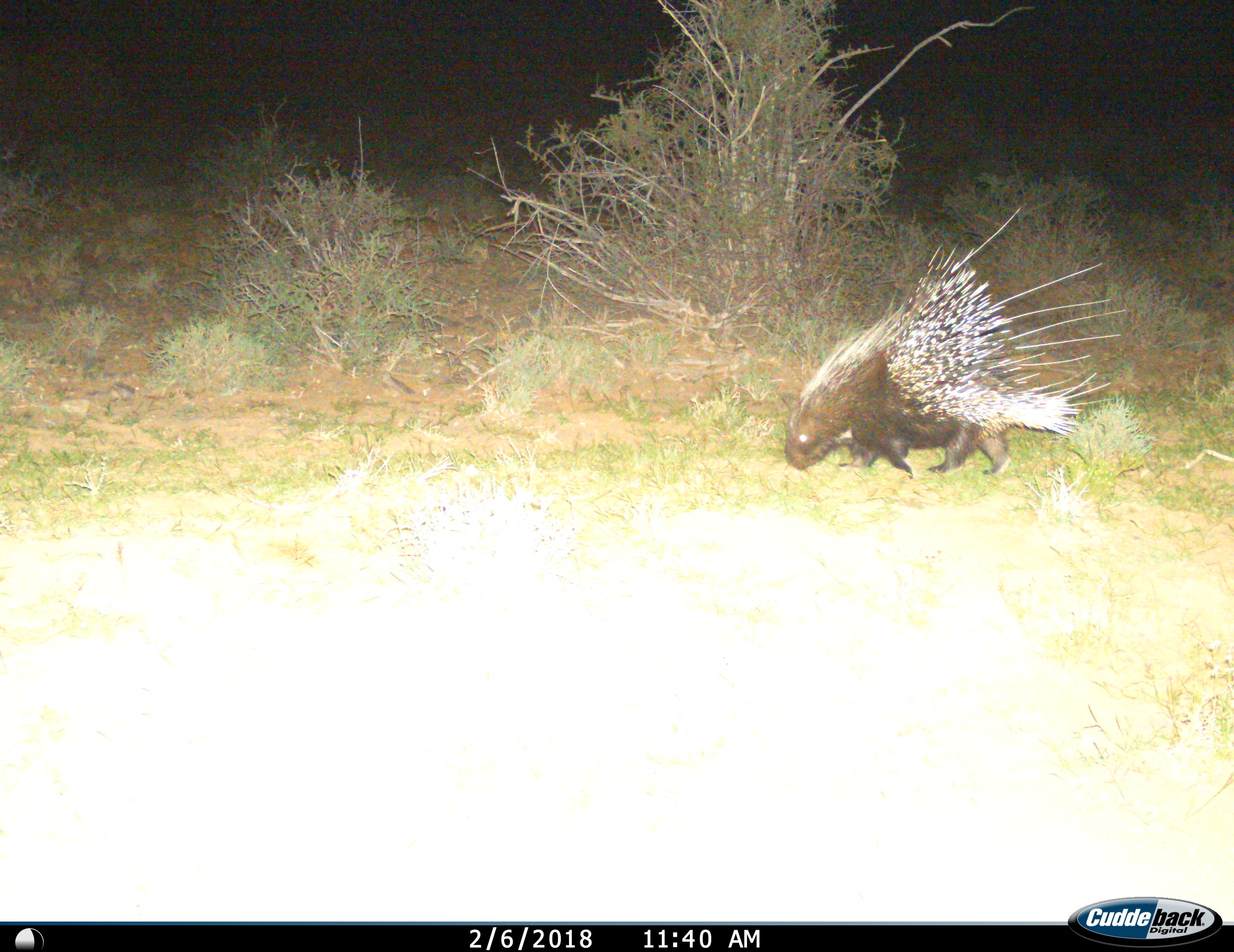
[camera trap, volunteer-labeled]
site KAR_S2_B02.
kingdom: Animalia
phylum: Chordata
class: Mammalia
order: Rodentia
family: Hystricidae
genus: Hystrix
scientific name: Hystrix cristata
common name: crested porcupine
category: porcupine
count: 1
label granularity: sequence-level